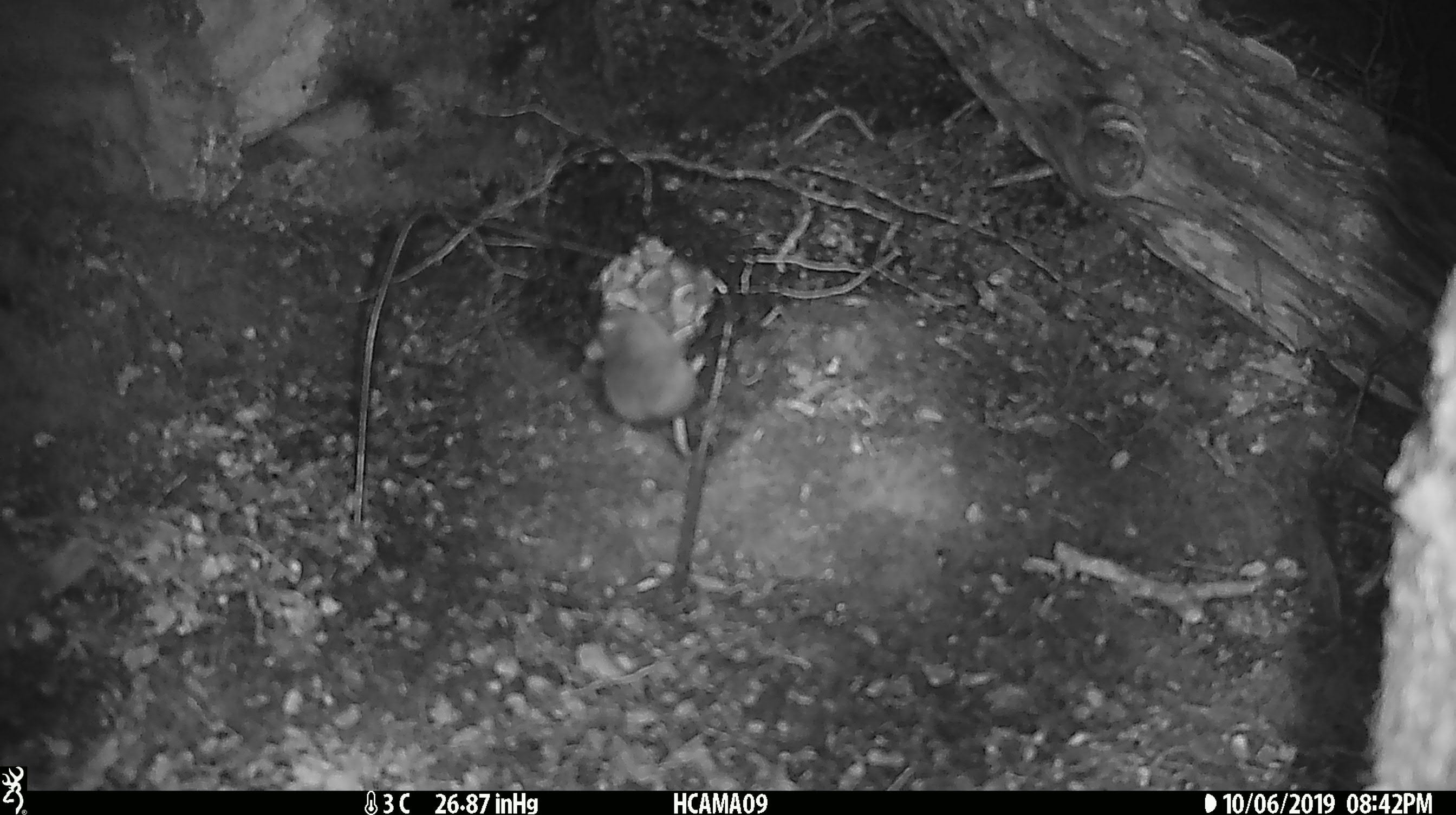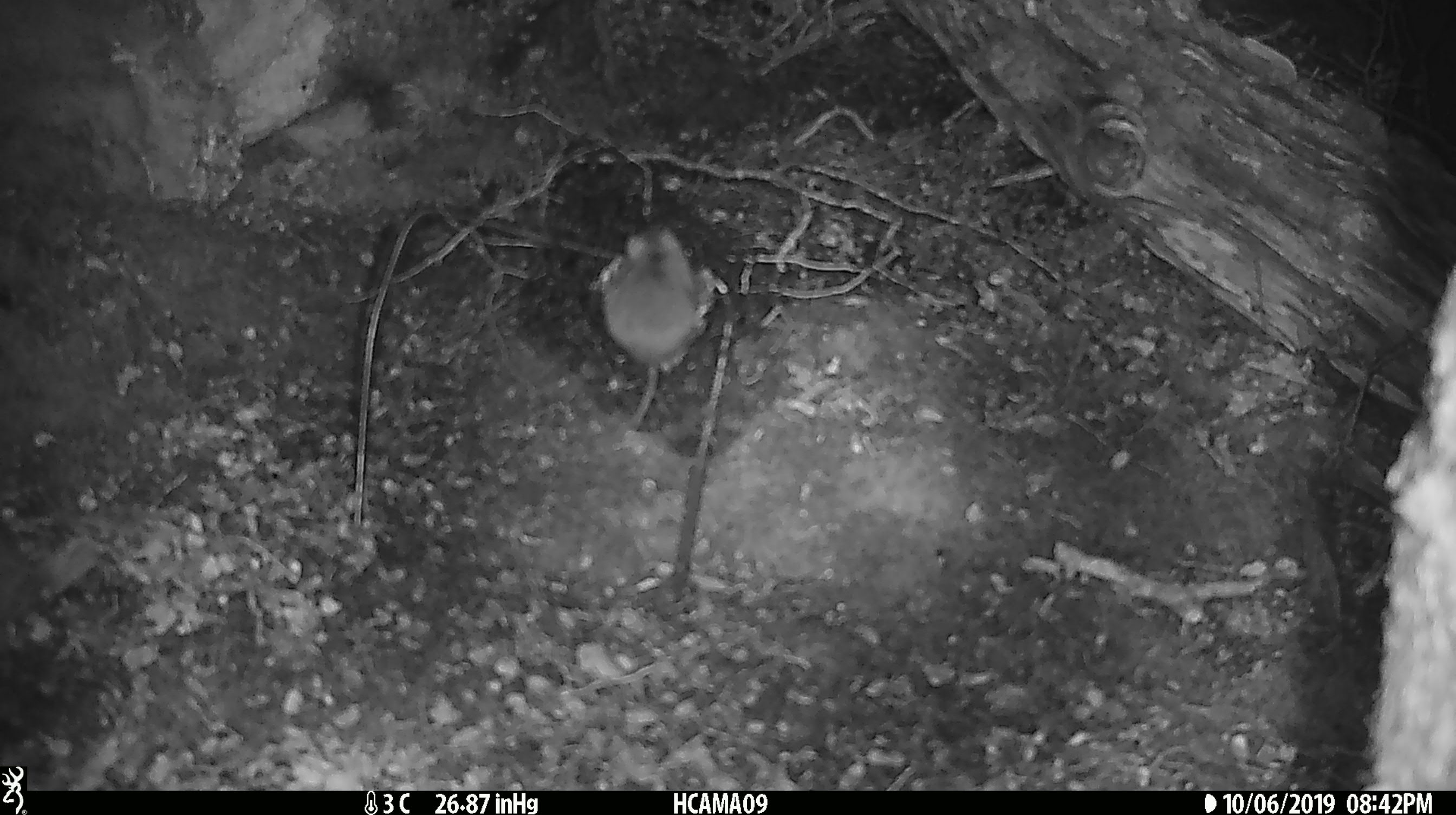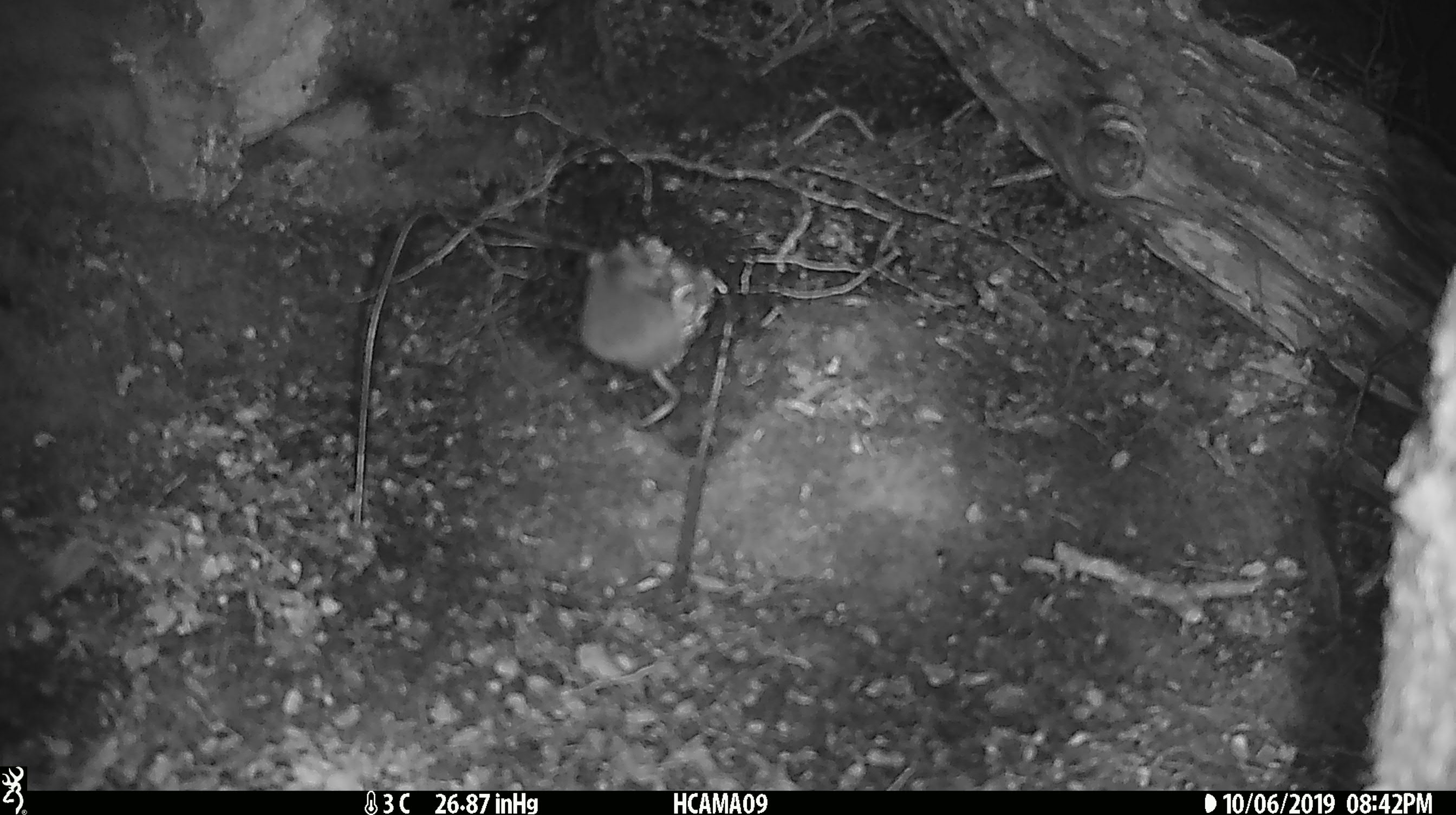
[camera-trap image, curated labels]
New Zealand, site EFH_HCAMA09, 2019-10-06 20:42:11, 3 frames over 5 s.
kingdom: Animalia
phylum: Chordata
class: Mammalia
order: Rodentia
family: Muridae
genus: Mus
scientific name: Mus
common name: mouse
Mouse (Mus).